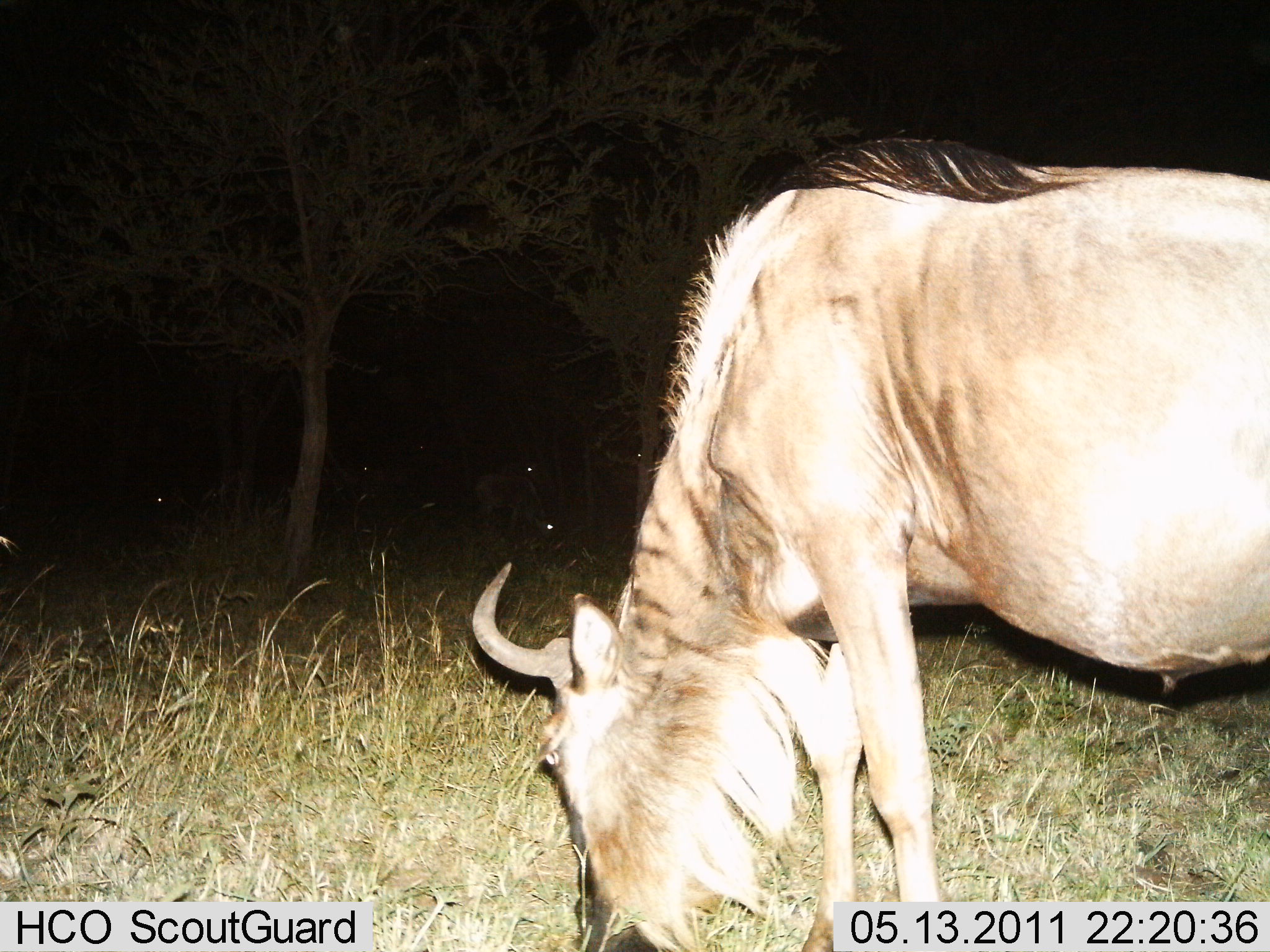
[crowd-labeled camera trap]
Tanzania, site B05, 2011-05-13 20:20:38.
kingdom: Animalia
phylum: Chordata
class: Mammalia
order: Artiodactyla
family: Bovidae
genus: Connochaetes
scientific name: Connochaetes taurinus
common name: blue wildebeest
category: wildebeest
Wildebeest (blue wildebeest) (Connochaetes taurinus), count 1. Behavior (volunteer vote fractions): standing 25%, resting 0%, moving 0%, interacting 0%. Young present (vote fraction): 0%. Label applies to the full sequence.